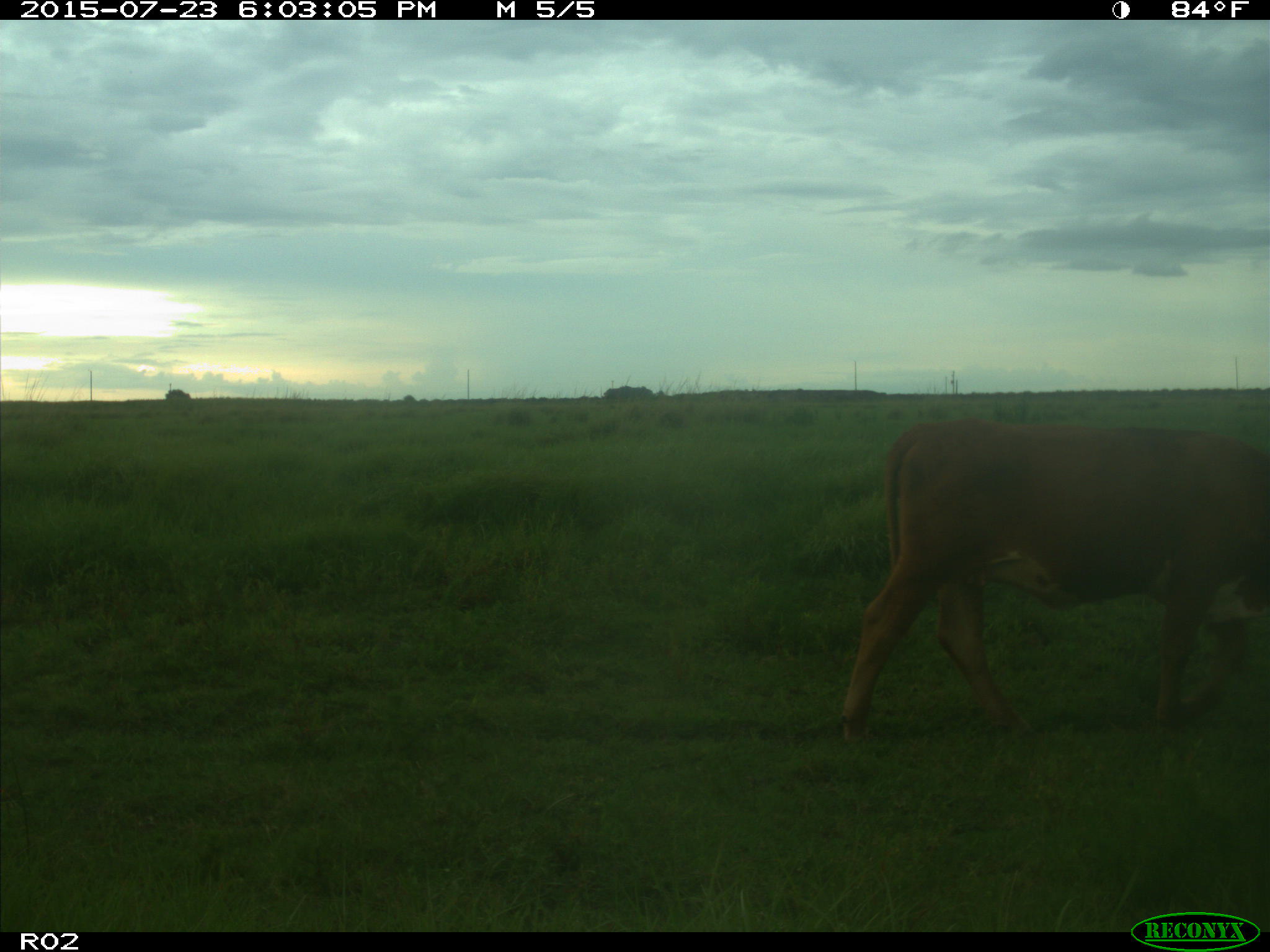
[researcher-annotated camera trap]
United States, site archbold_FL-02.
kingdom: Animalia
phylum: Chordata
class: Mammalia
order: Artiodactyla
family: Bovidae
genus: Bos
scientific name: Bos taurus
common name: domestic cow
Bos taurus (domestic cow).